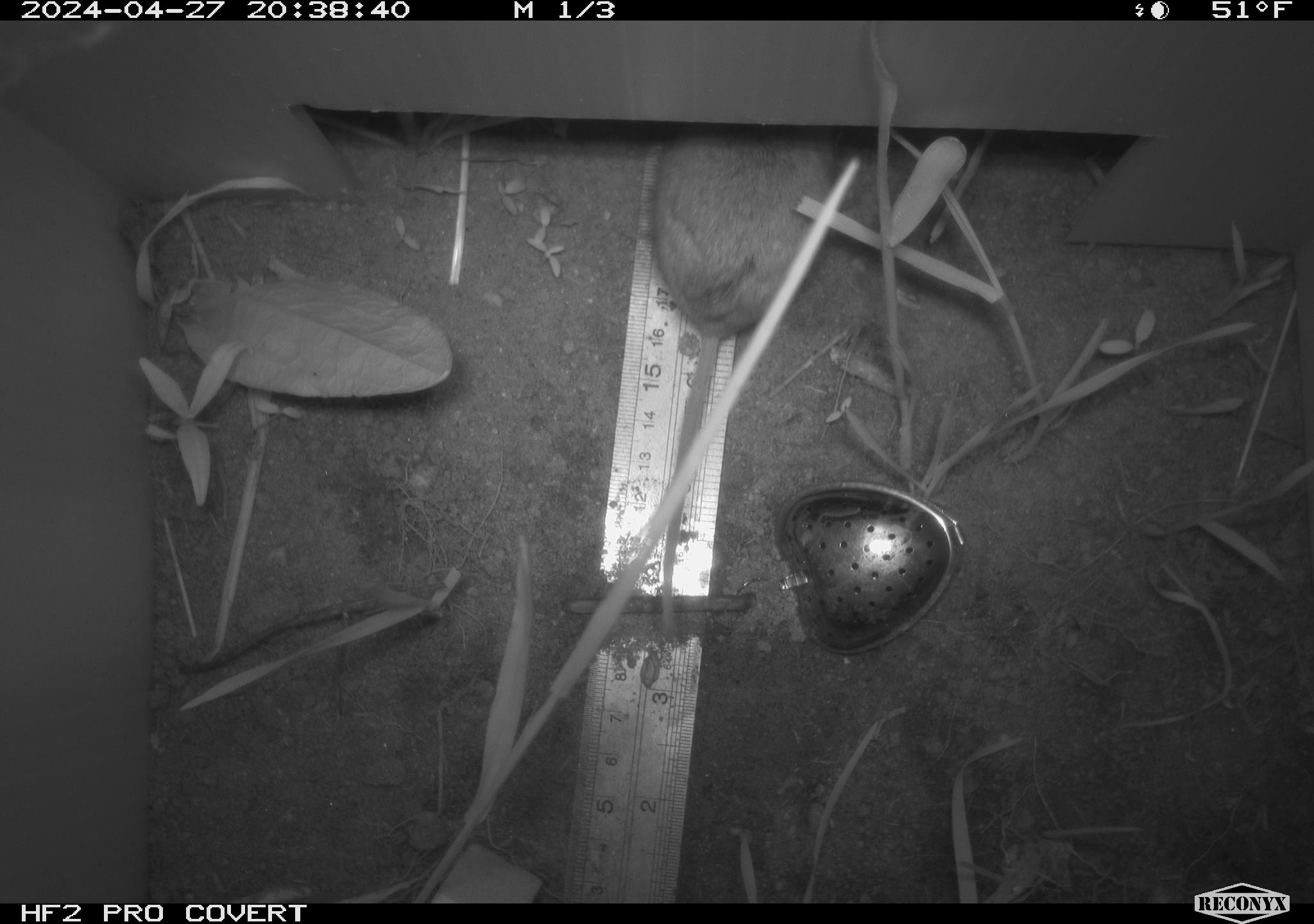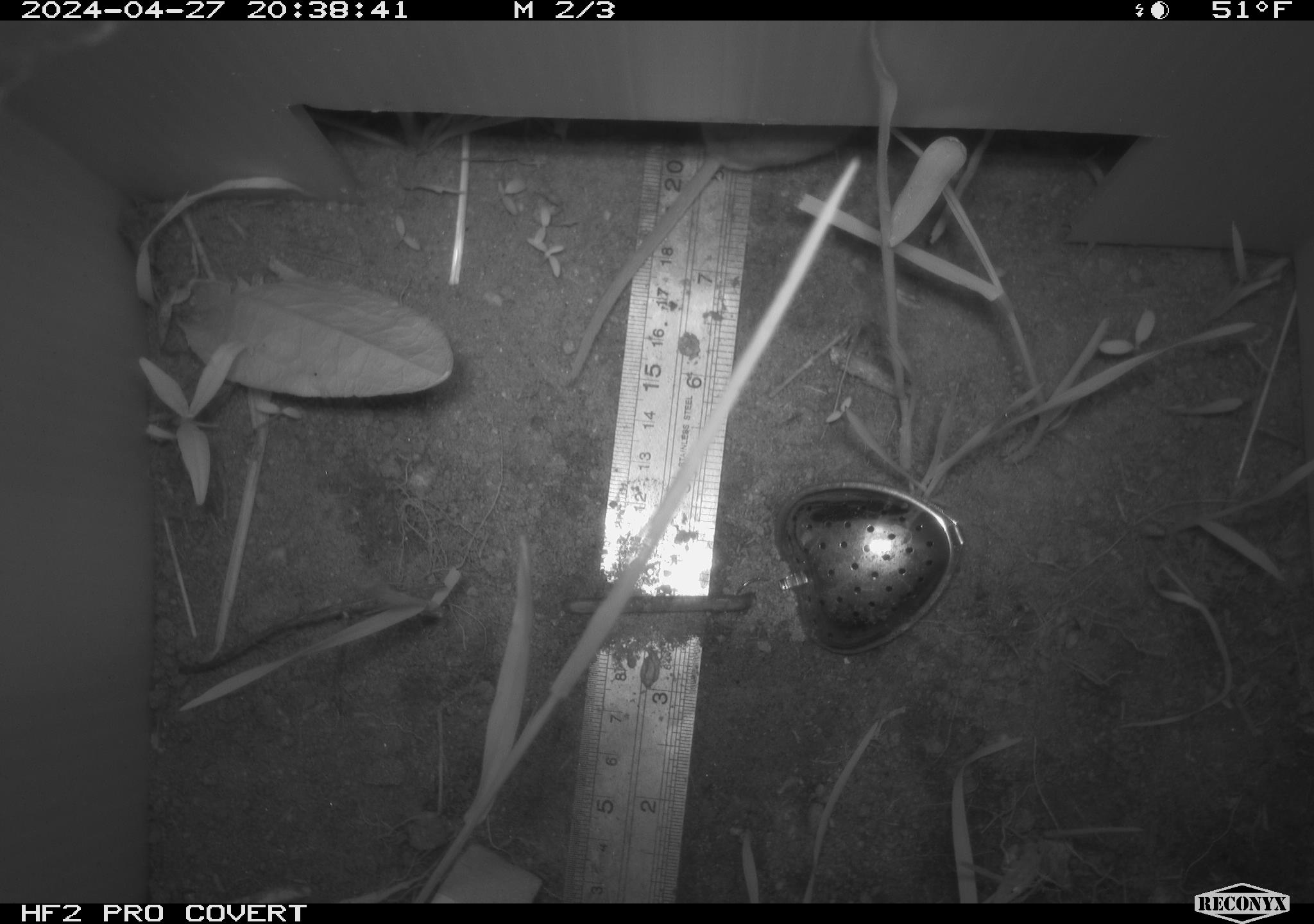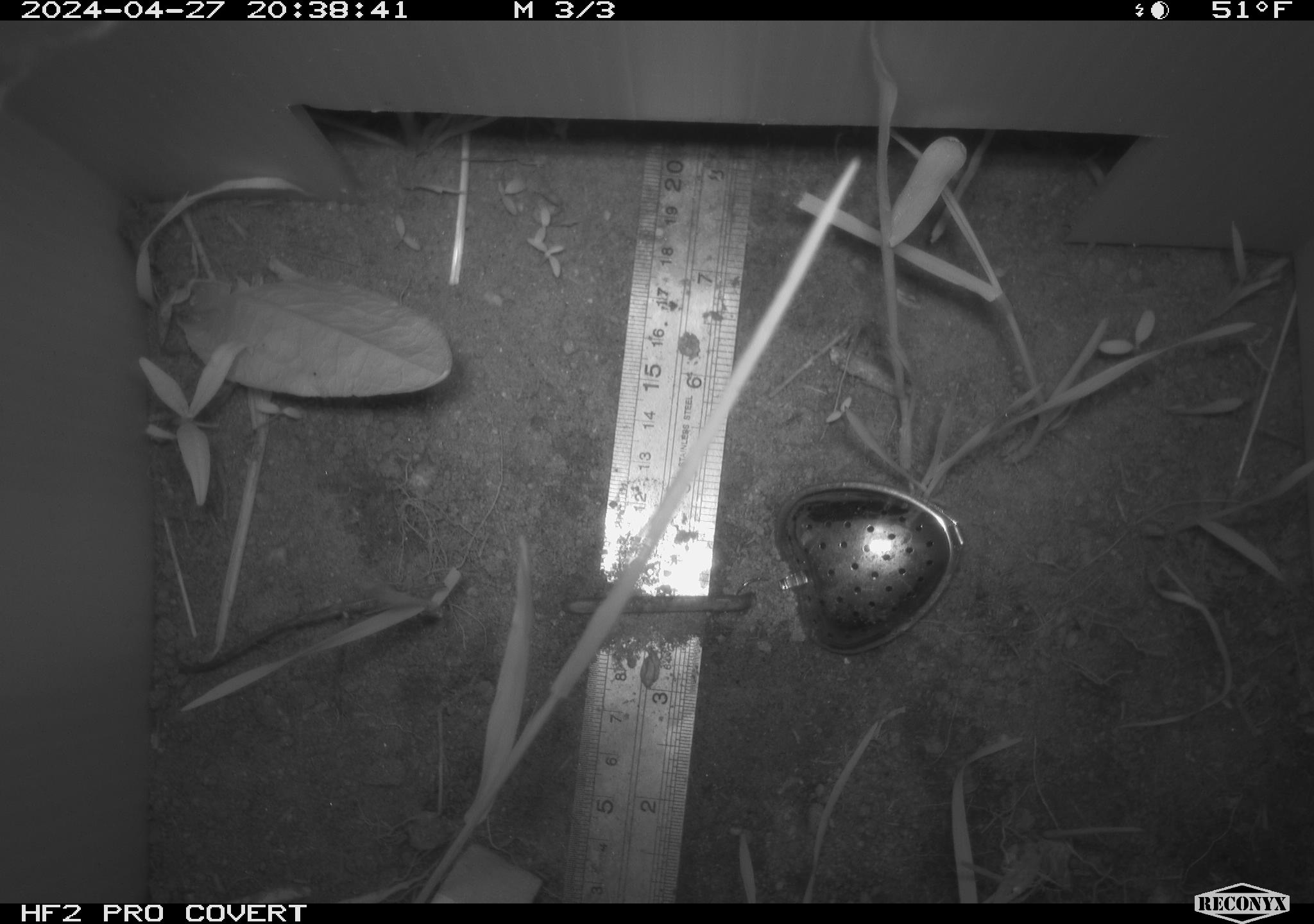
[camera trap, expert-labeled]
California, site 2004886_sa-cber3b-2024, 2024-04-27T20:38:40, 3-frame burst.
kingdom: Animalia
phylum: Chordata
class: Mammalia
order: Rodentia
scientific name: Rodentia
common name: mouse species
Mouse species (Rodentia).